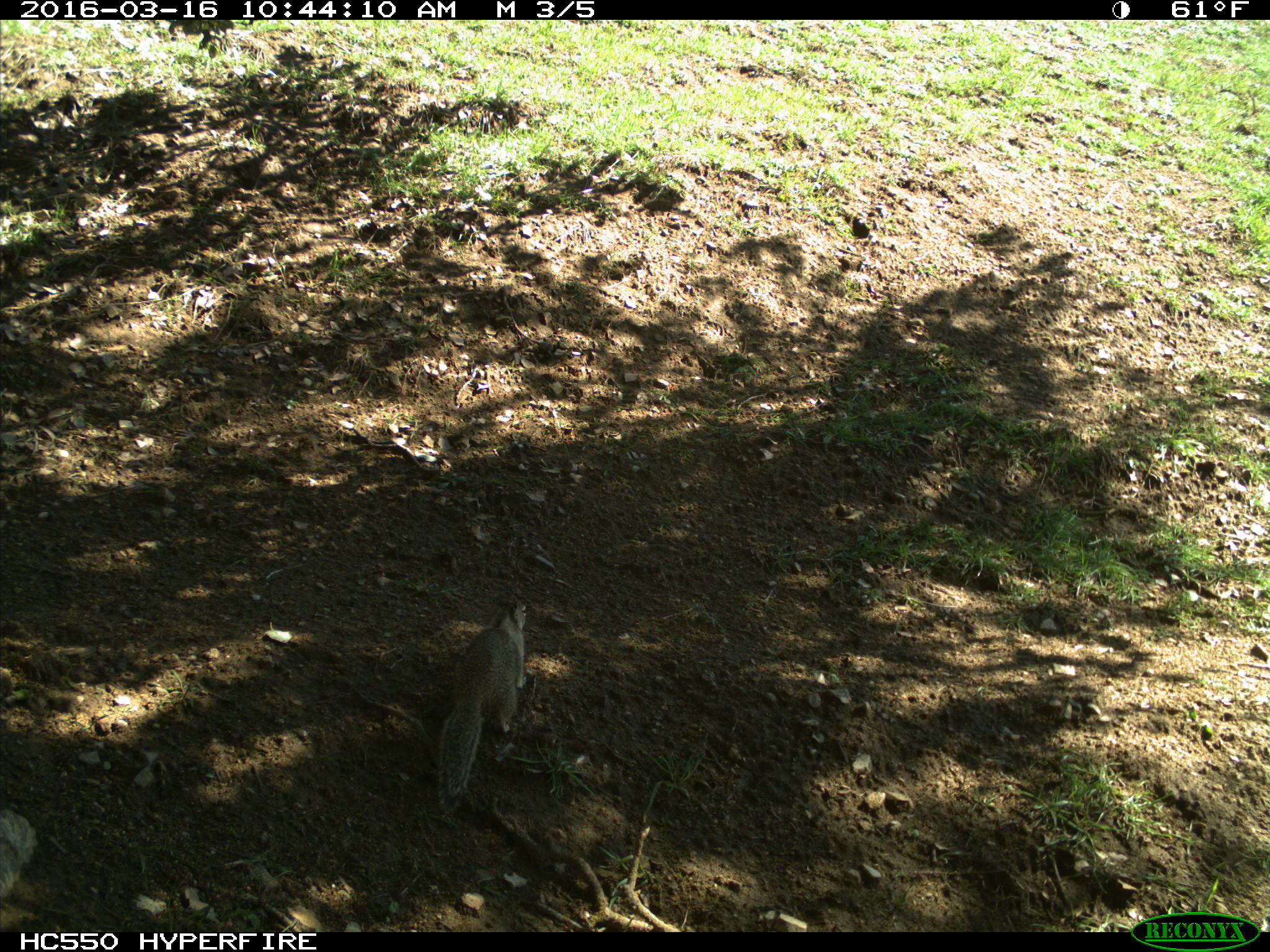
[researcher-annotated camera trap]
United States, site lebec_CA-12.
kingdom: Animalia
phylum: Chordata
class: Mammalia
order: Rodentia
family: Sciuridae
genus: Otospermophilus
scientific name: Otospermophilus beecheyi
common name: california ground squirrel